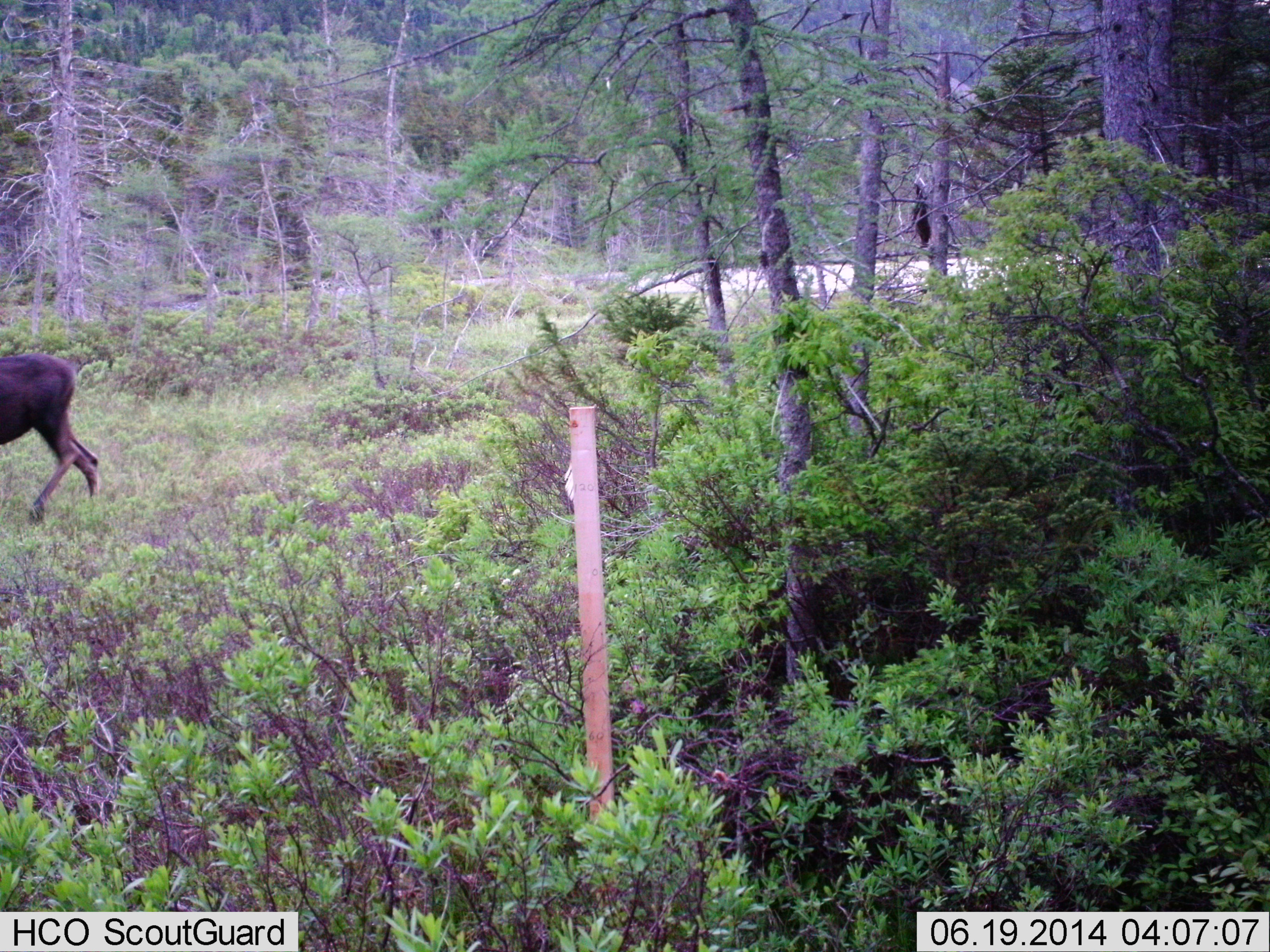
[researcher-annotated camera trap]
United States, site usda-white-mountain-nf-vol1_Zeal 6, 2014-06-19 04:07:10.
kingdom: Animalia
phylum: Chordata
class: Mammalia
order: Artiodactyla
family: Cervidae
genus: Alces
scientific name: Alces alces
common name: moose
Moose (Alces alces).